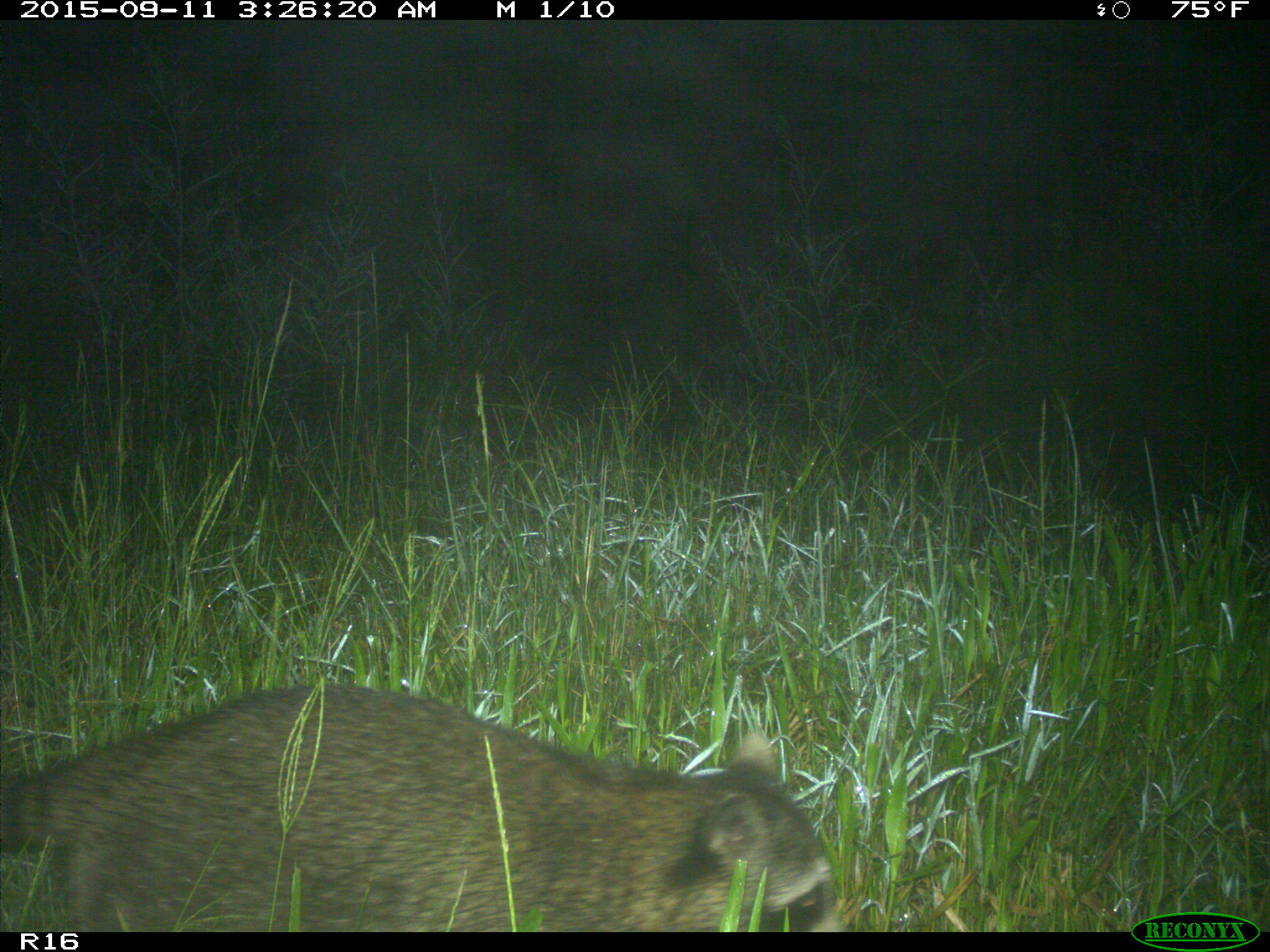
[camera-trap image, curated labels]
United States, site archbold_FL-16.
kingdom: Animalia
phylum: Chordata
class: Mammalia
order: Carnivora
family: Procyonidae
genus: Procyon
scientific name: Procyon lotor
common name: common raccoon